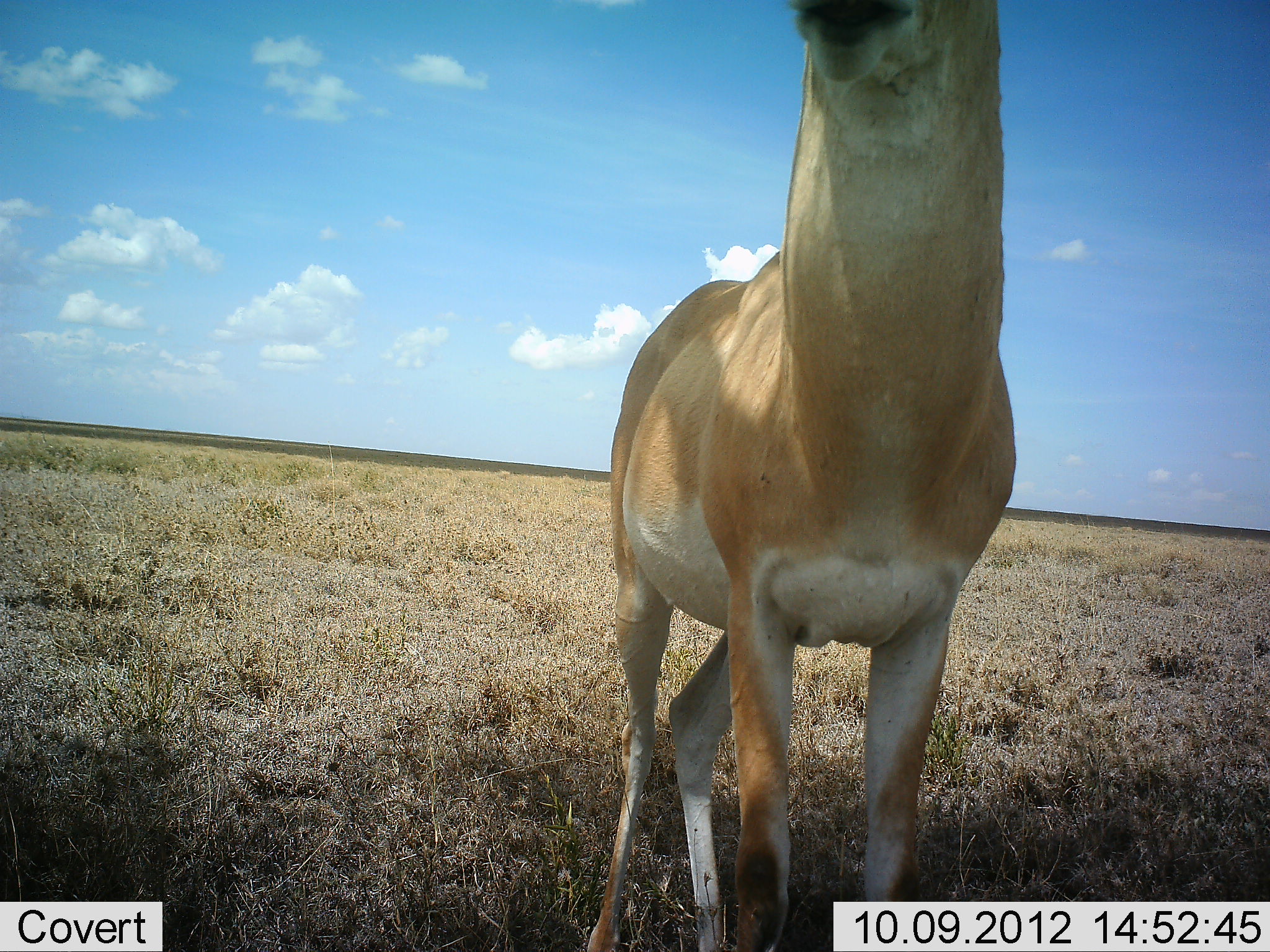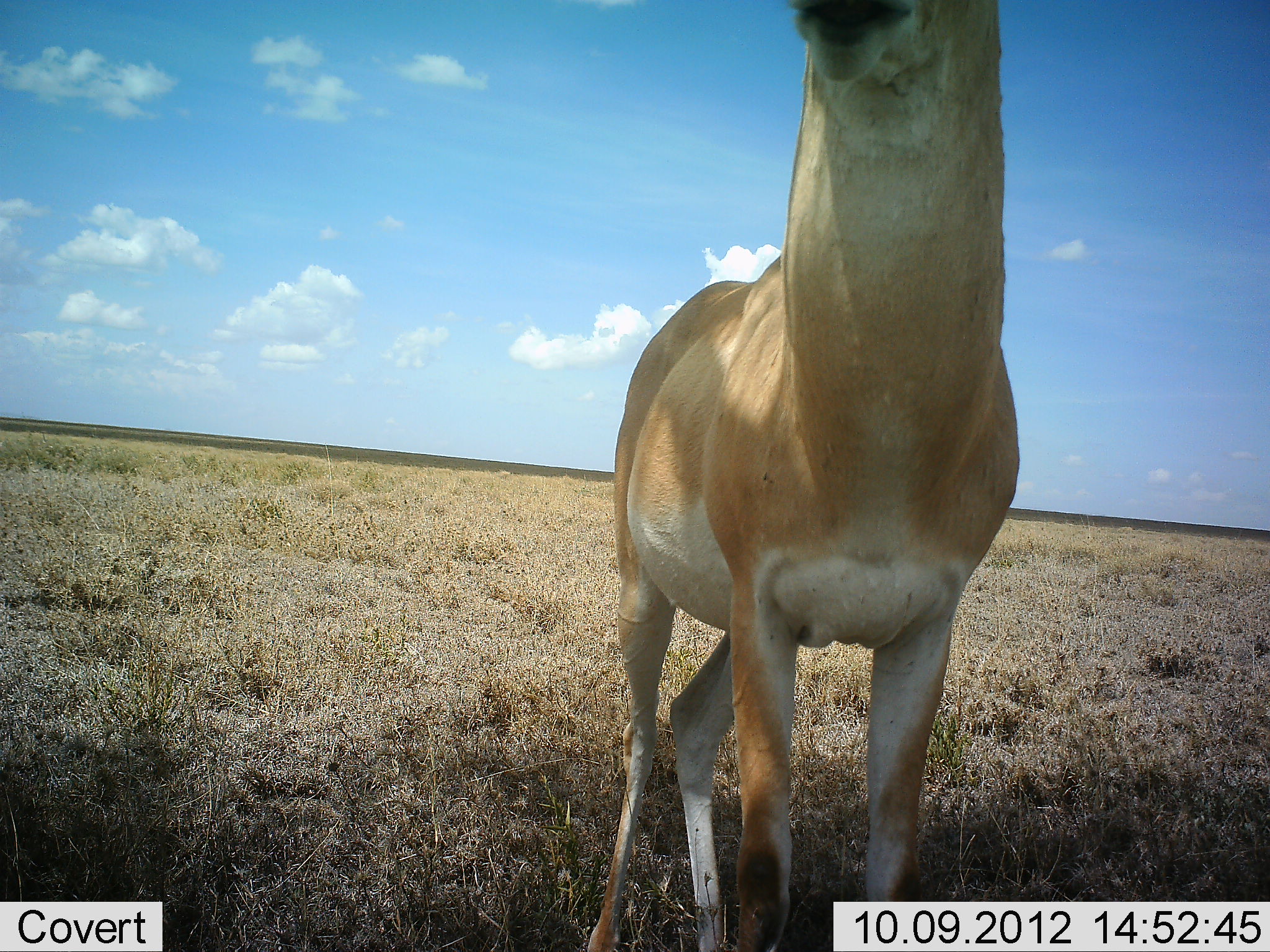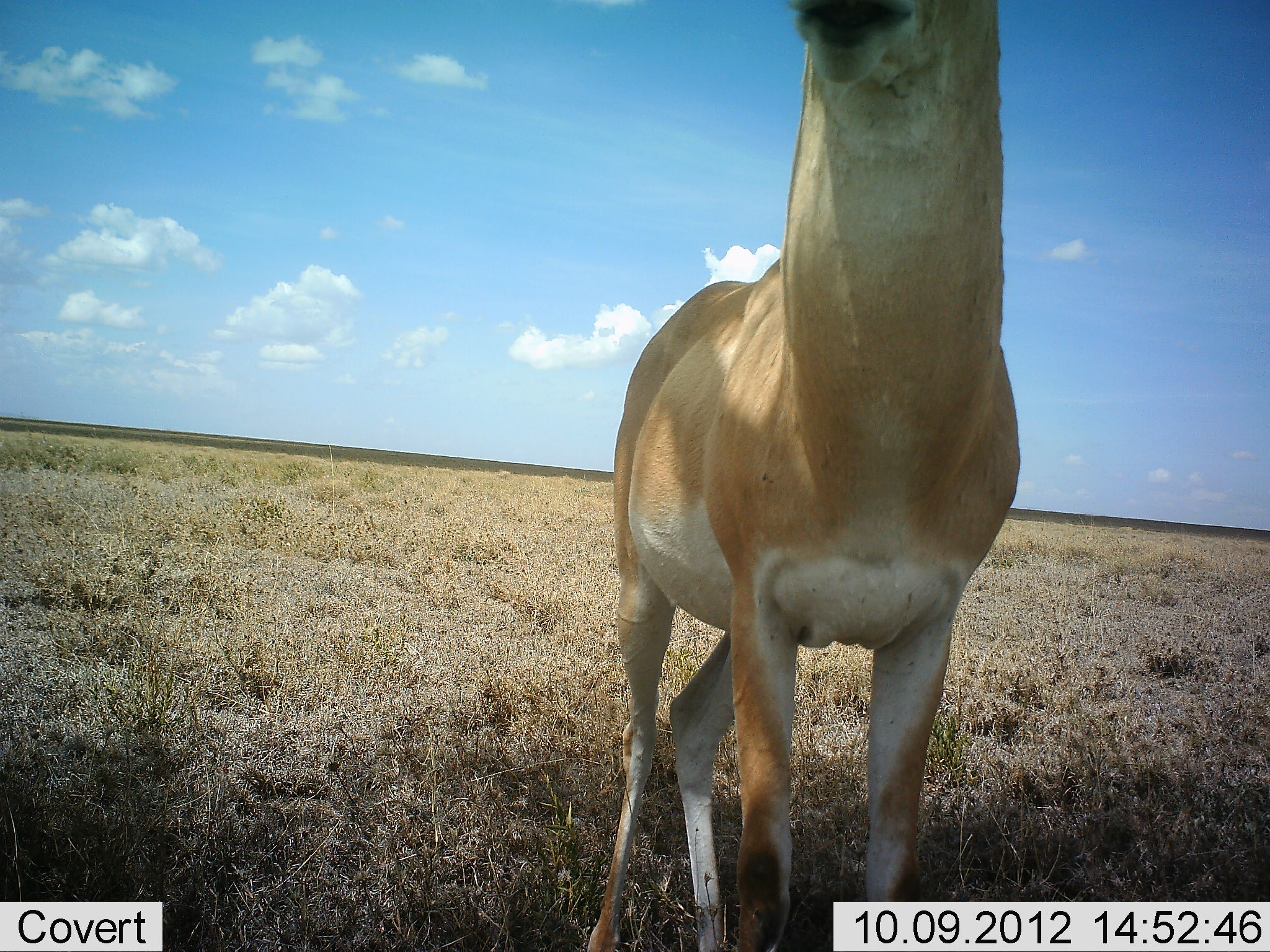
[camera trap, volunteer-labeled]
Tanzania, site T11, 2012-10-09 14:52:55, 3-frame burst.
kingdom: Animalia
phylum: Chordata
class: Mammalia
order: Artiodactyla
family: Bovidae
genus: Nanger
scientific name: Nanger granti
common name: grant's gazelle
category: gazellegrants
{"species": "gazellegrants (grant's gazelle) (Nanger granti)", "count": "1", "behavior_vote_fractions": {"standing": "100%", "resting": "0%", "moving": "0%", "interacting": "0%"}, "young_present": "0%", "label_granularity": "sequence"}